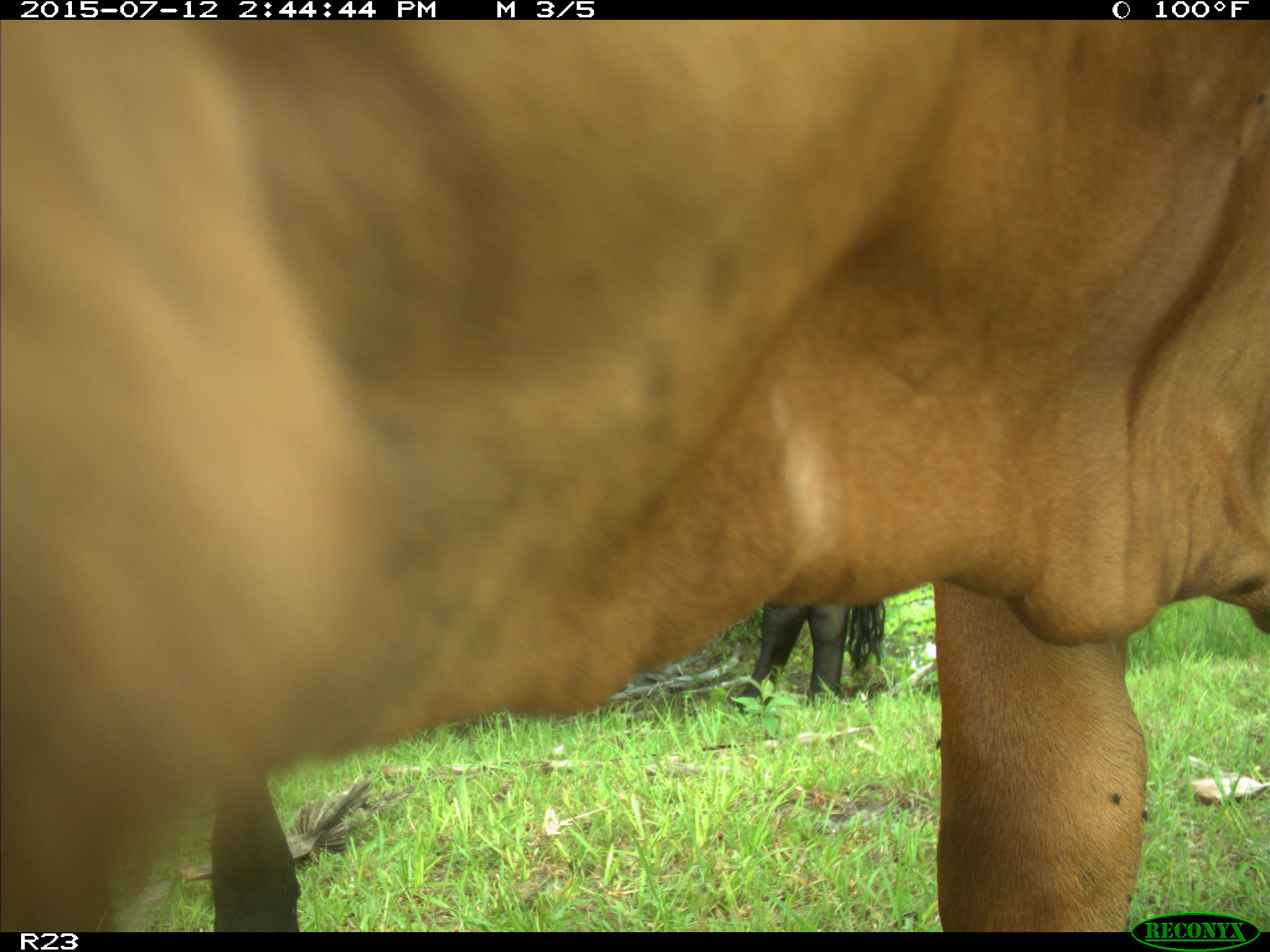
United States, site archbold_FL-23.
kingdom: Animalia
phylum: Chordata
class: Mammalia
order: Artiodactyla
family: Bovidae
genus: Bos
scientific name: Bos taurus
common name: domestic cow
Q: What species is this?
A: Bos taurus (domestic cow).